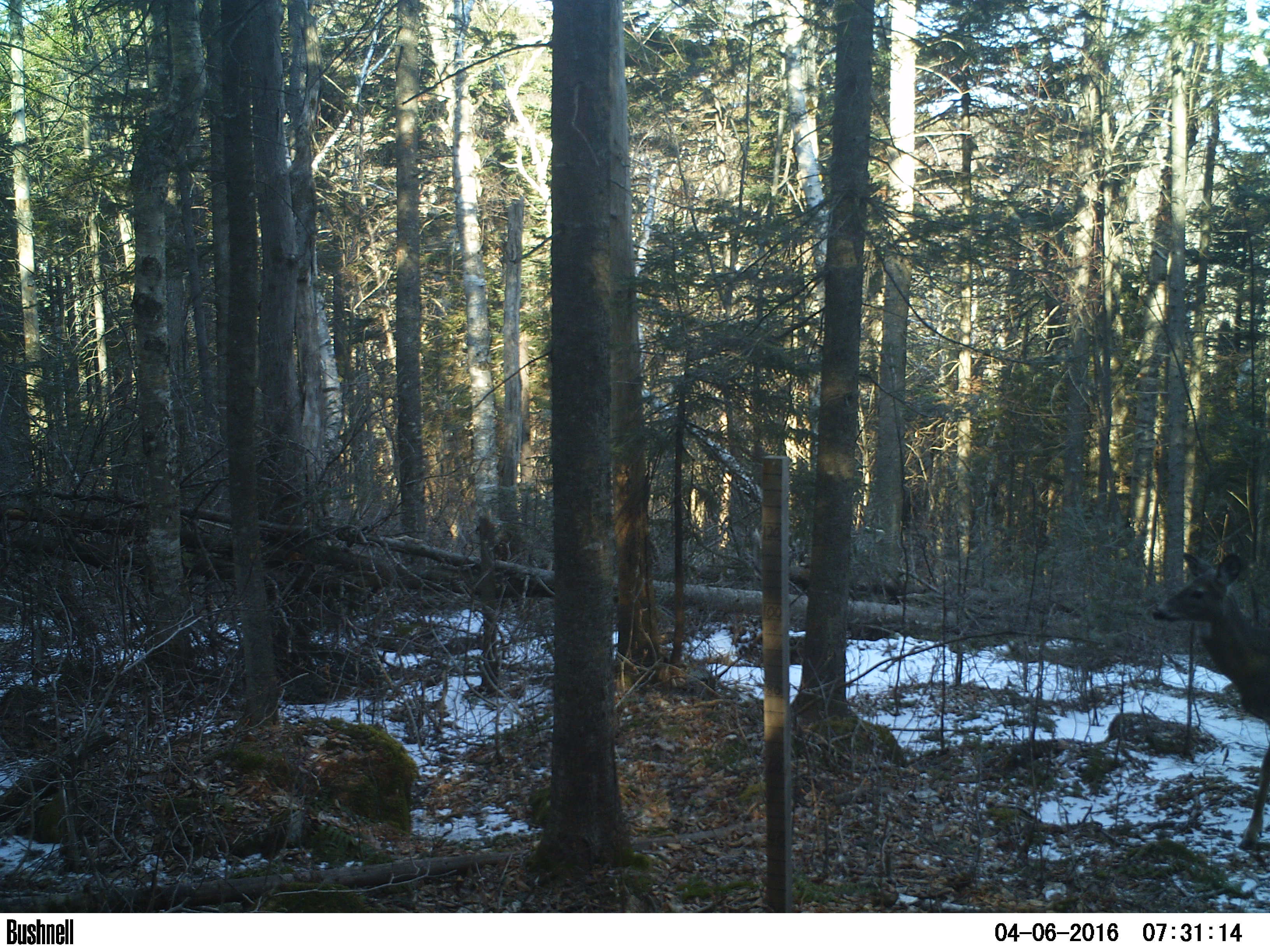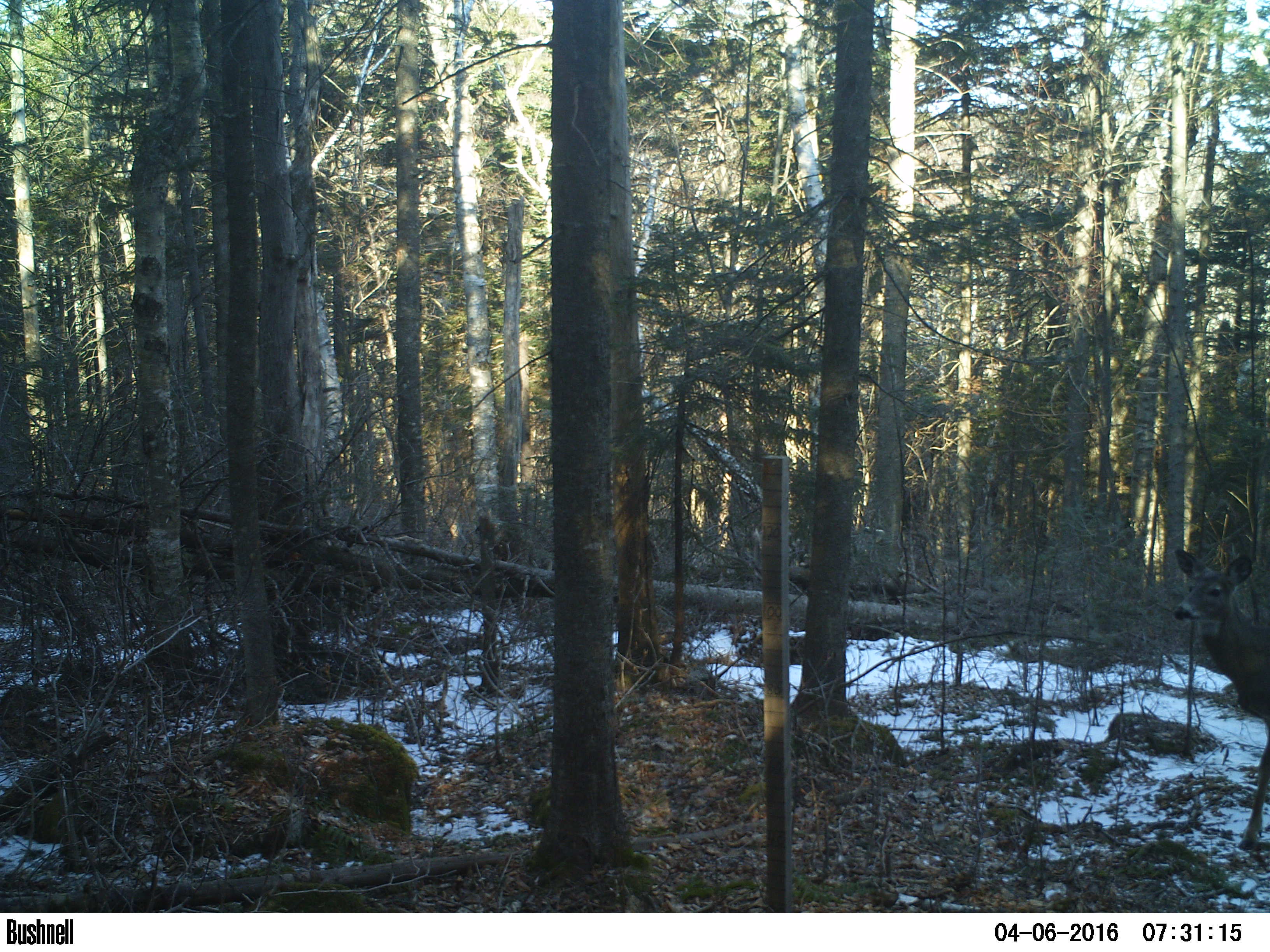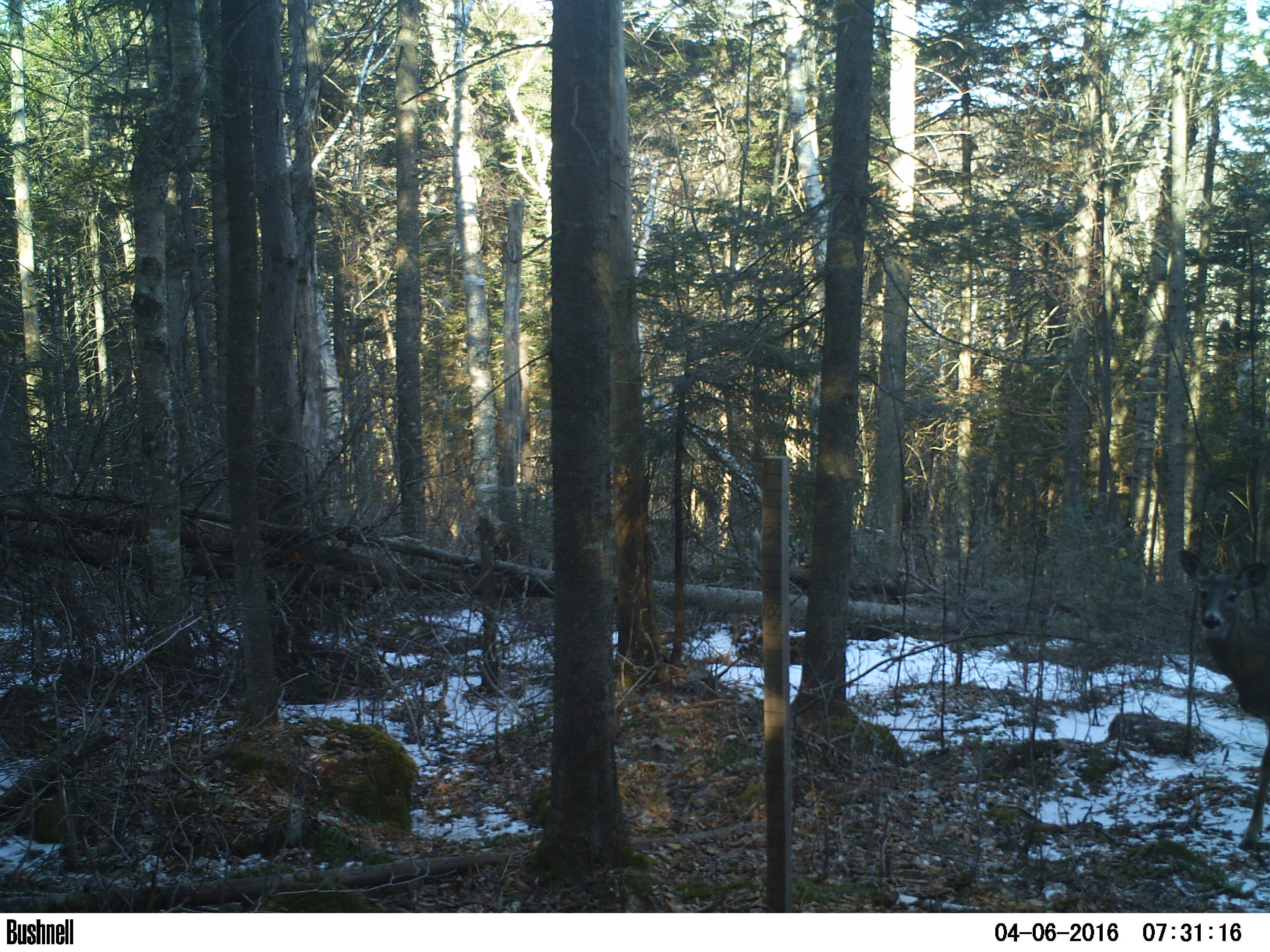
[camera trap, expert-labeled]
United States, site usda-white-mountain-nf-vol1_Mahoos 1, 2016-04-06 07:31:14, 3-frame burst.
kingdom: Animalia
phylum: Chordata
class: Mammalia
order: Artiodactyla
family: Cervidae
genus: Odocoileus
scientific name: Odocoileus virginianus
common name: white-tailed deer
White-tailed deer (Odocoileus virginianus).